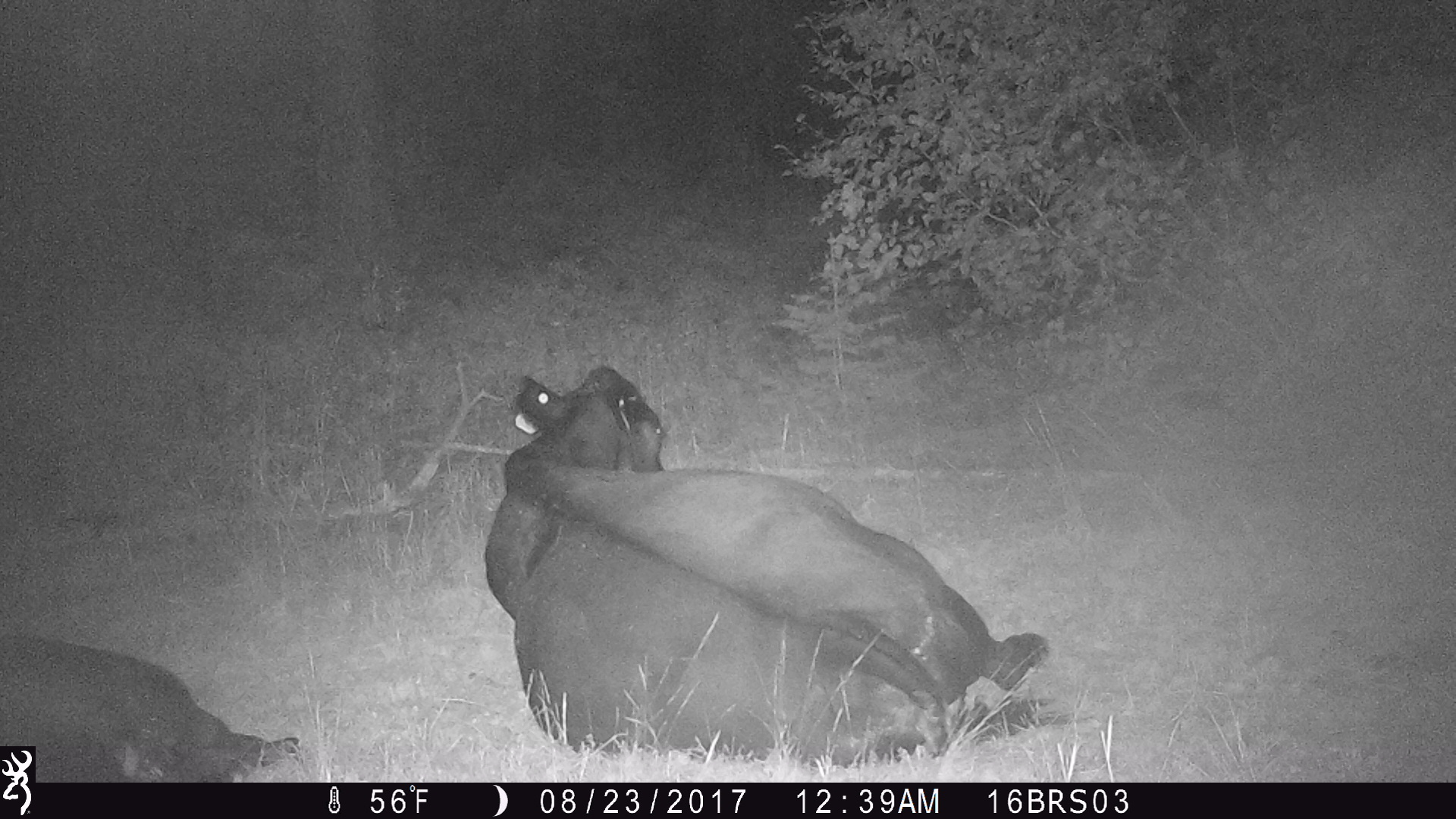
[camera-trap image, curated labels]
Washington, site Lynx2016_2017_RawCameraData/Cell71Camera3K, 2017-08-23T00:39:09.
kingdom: Animalia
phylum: Chordata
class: Mammalia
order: Artiodactyla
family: Bovidae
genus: Bos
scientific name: Bos taurus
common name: domestic cattle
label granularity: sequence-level